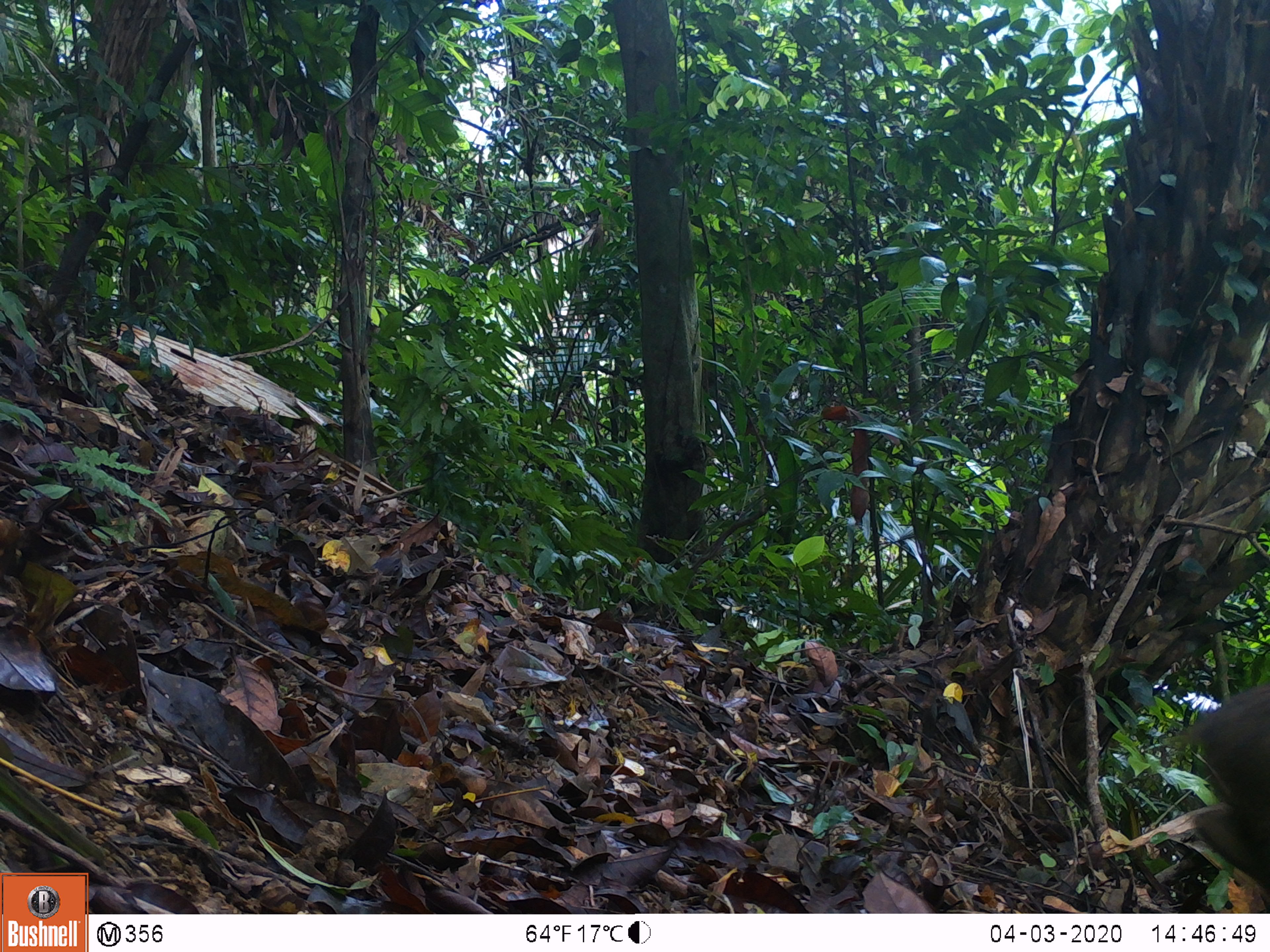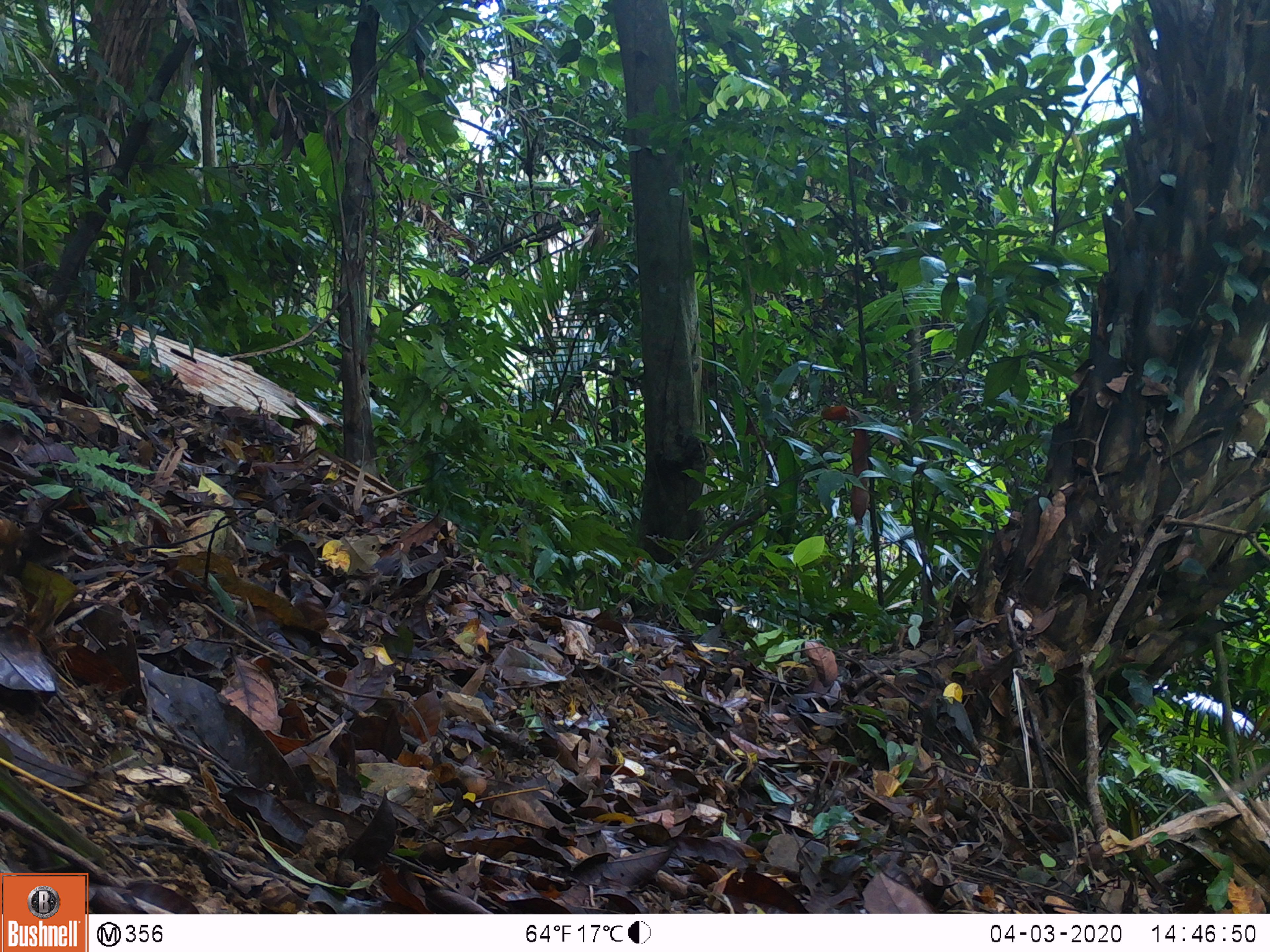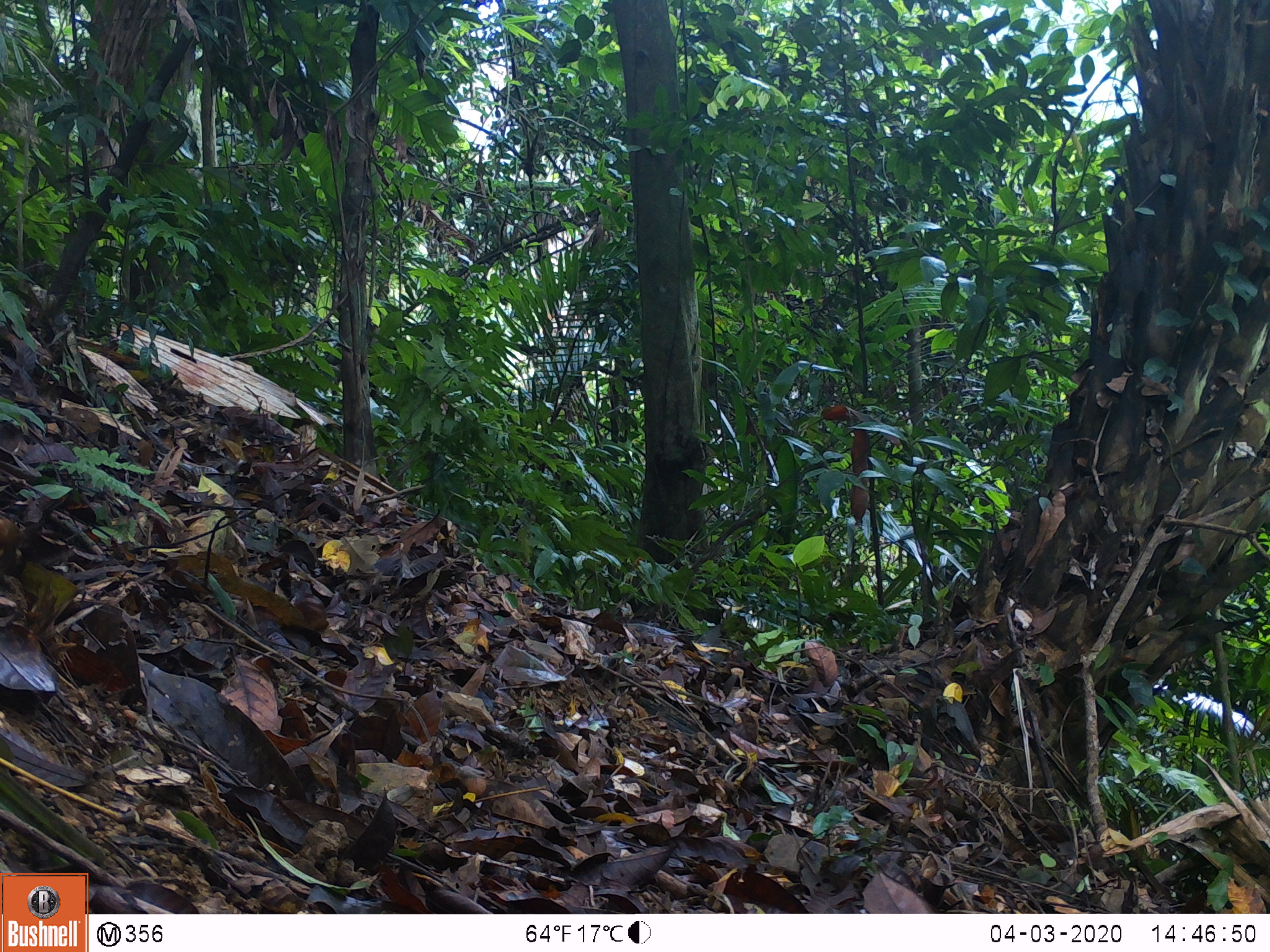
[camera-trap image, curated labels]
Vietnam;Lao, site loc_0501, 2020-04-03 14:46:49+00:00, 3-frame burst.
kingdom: Animalia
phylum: Chordata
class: Mammalia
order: Artiodactyla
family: Suidae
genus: Sus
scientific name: Sus scrofa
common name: eurasian wild pig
Eurasian wild pig (Sus scrofa). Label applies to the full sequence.